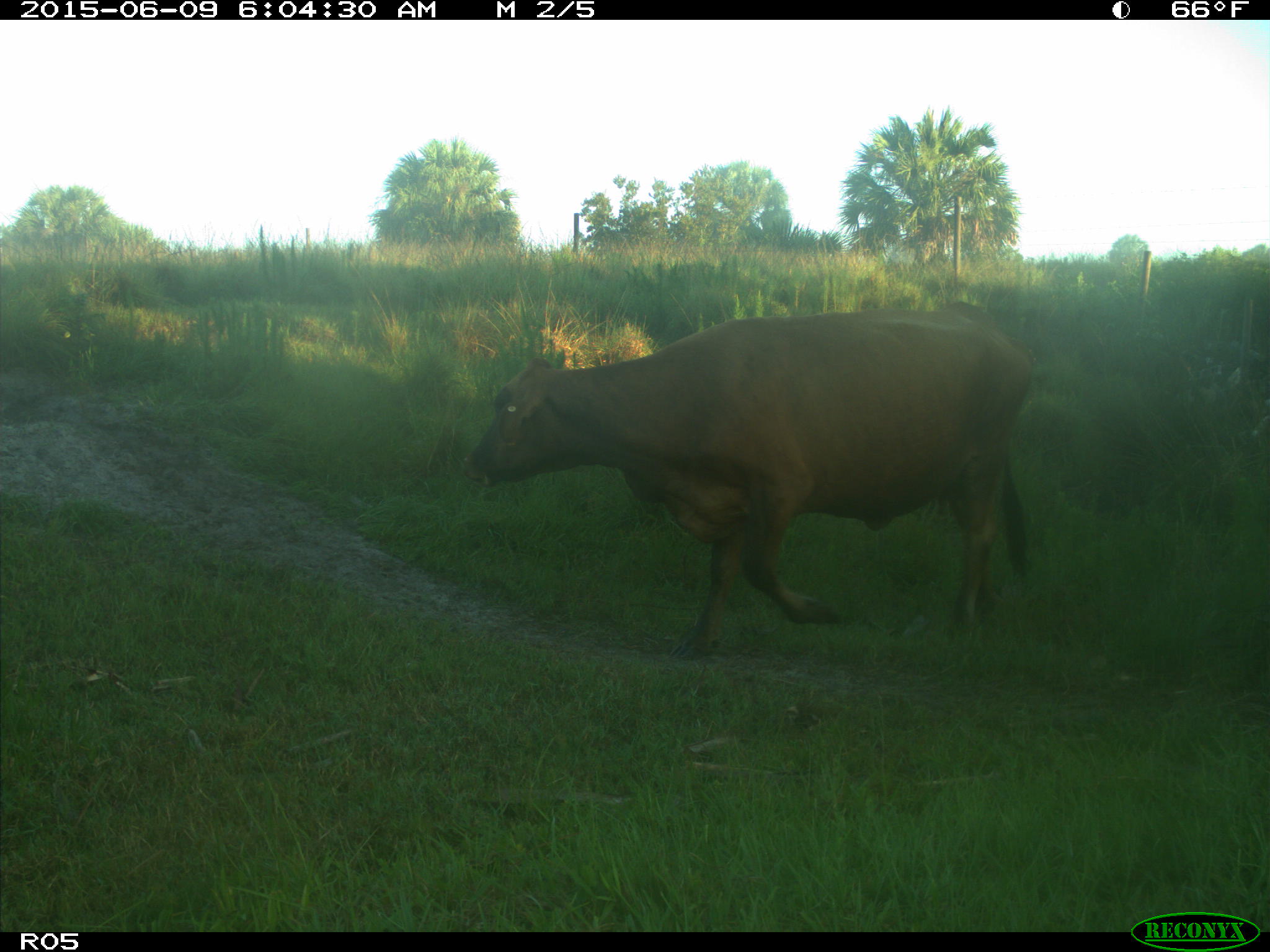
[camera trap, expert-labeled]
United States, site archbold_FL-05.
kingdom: Animalia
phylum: Chordata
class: Mammalia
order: Artiodactyla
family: Bovidae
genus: Bos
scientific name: Bos taurus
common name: domestic cow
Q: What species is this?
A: Bos taurus (domestic cow).